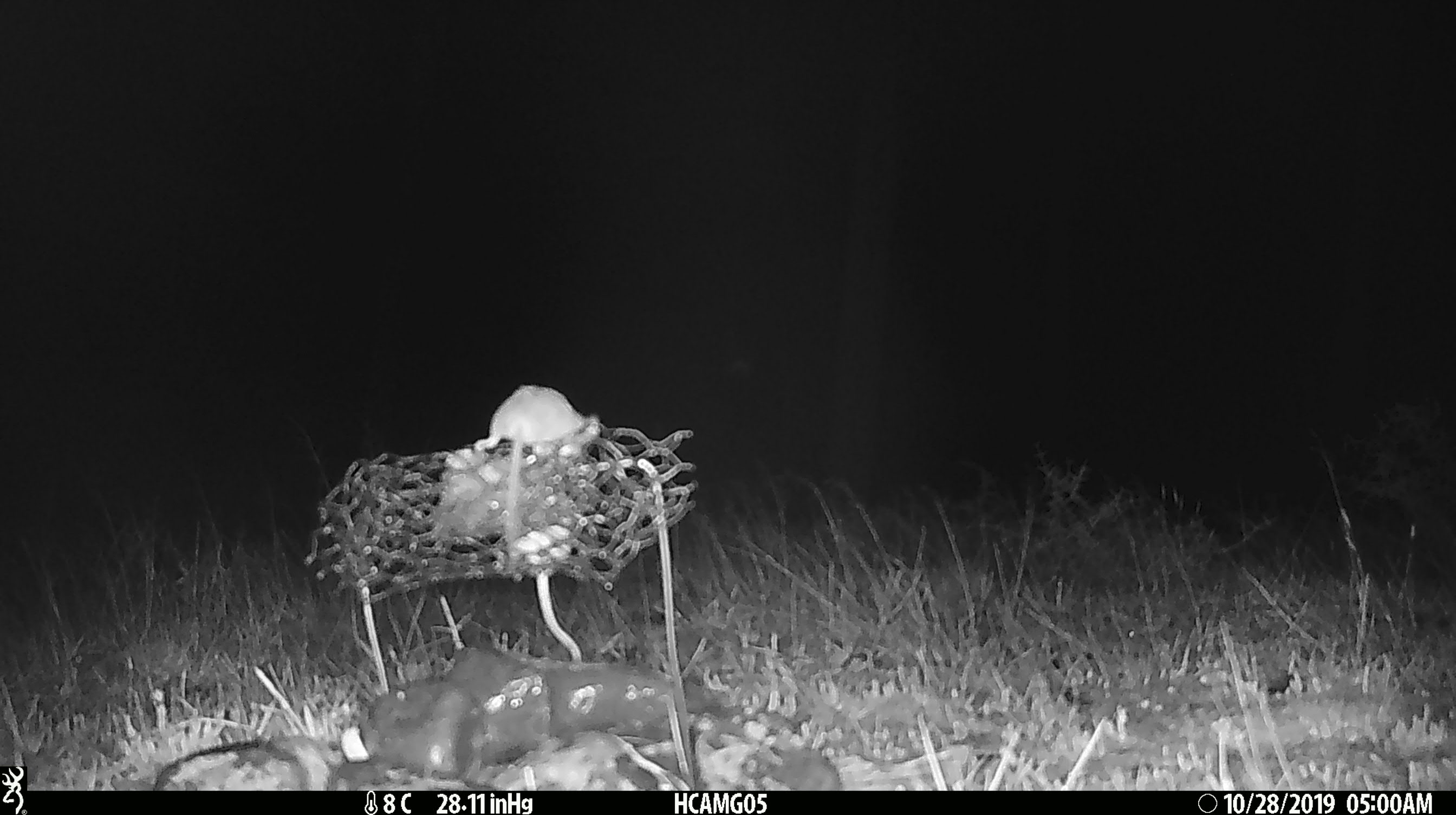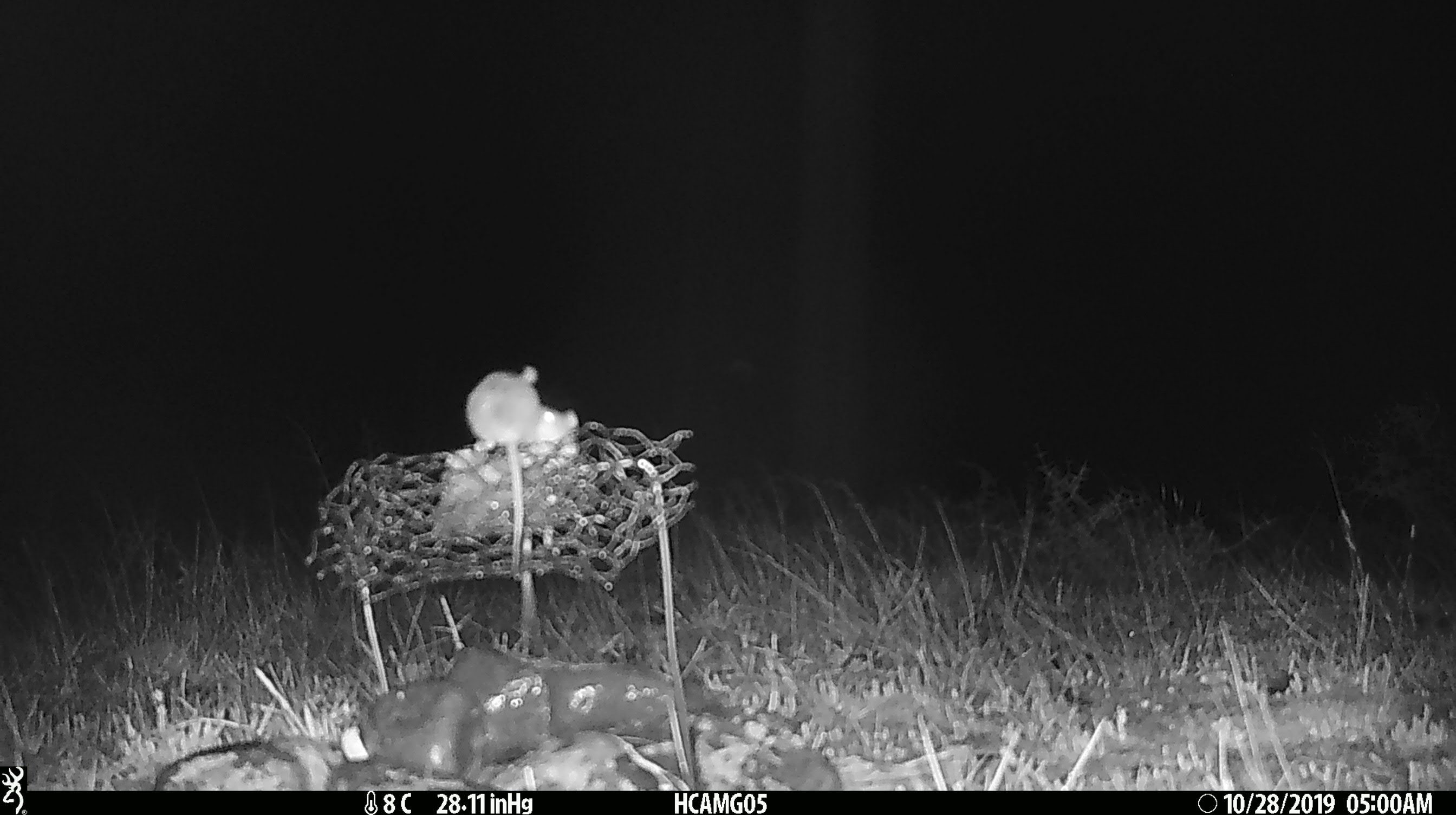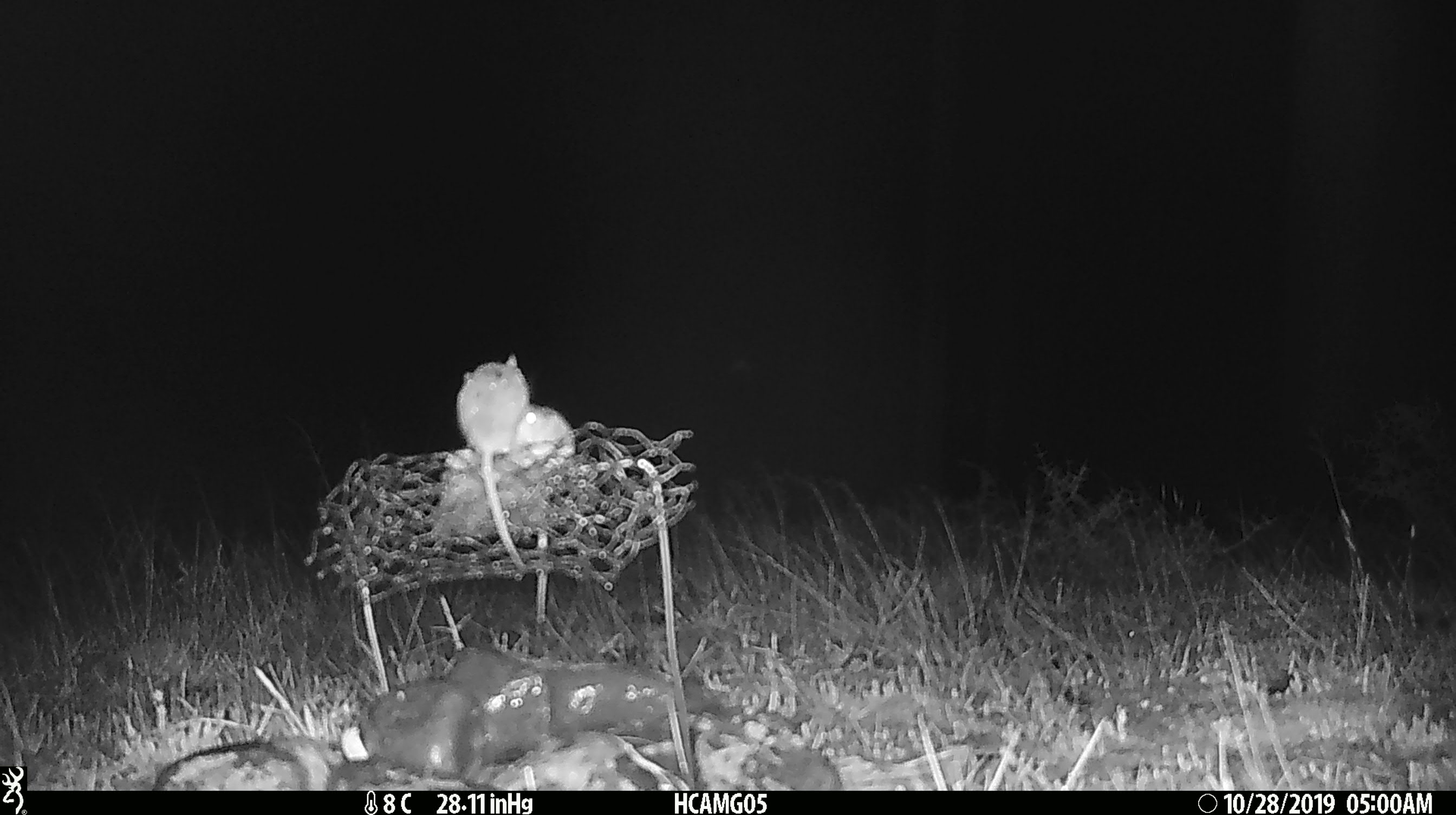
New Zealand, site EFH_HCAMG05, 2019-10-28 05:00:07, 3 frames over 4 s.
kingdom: Animalia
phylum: Chordata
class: Mammalia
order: Rodentia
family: Muridae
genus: Mus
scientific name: Mus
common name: mouse